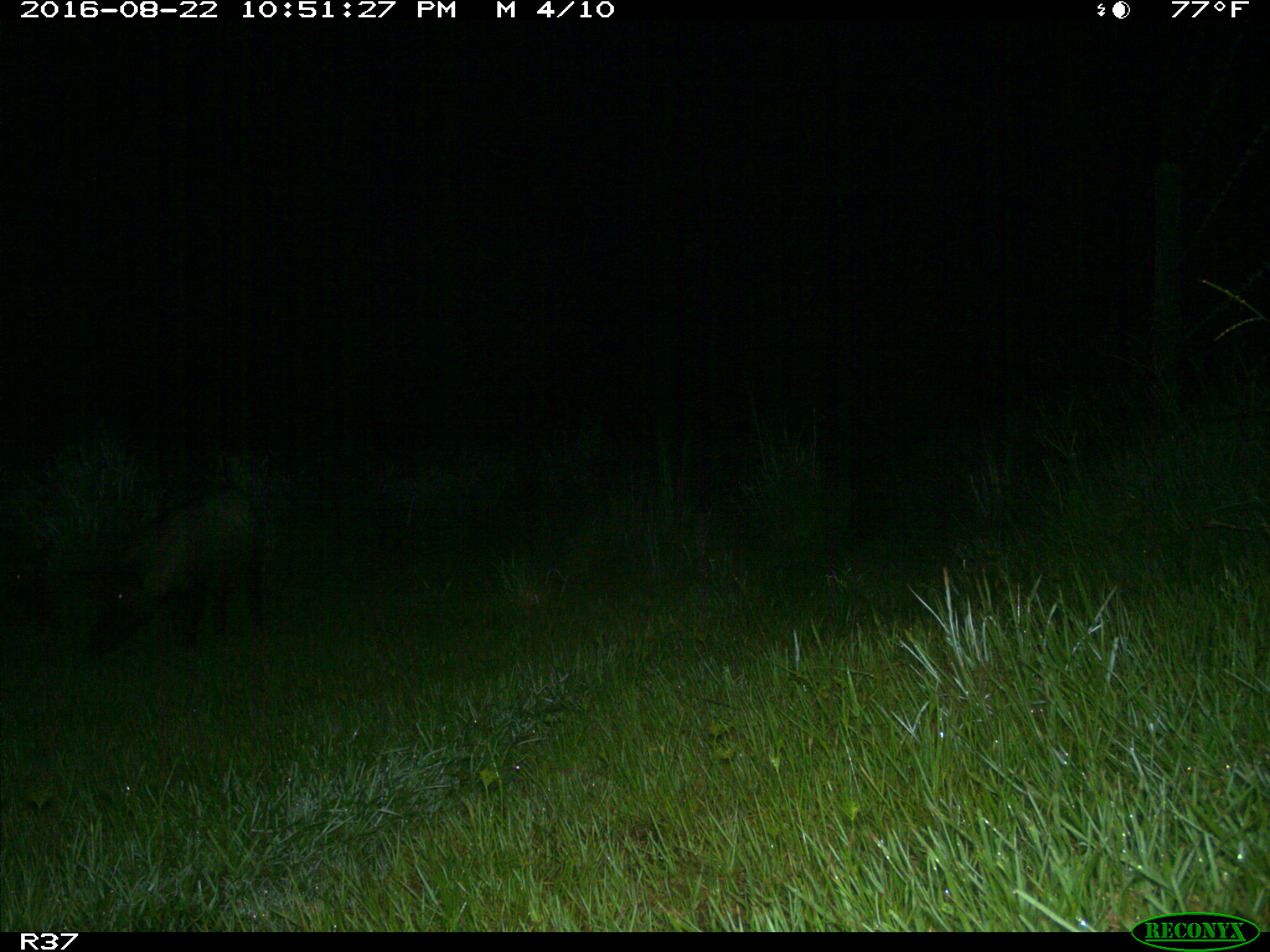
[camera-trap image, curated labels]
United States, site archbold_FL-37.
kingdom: Animalia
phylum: Chordata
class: Mammalia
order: Artiodactyla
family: Suidae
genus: Sus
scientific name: Sus scrofa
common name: wild boar